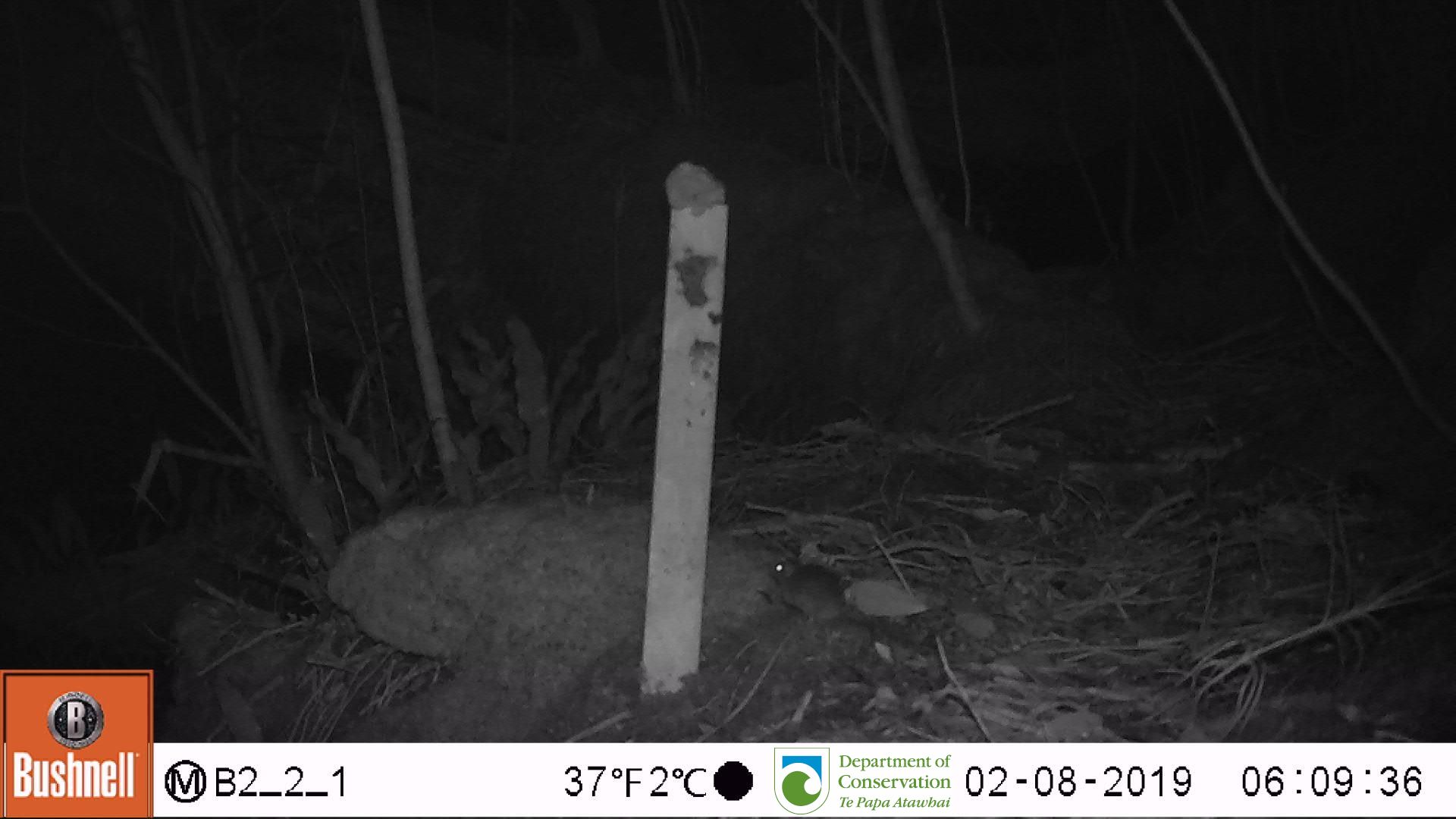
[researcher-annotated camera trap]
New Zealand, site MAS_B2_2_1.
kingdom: Animalia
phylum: Chordata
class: Mammalia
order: Rodentia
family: Muridae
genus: Mus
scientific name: Mus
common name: mouse